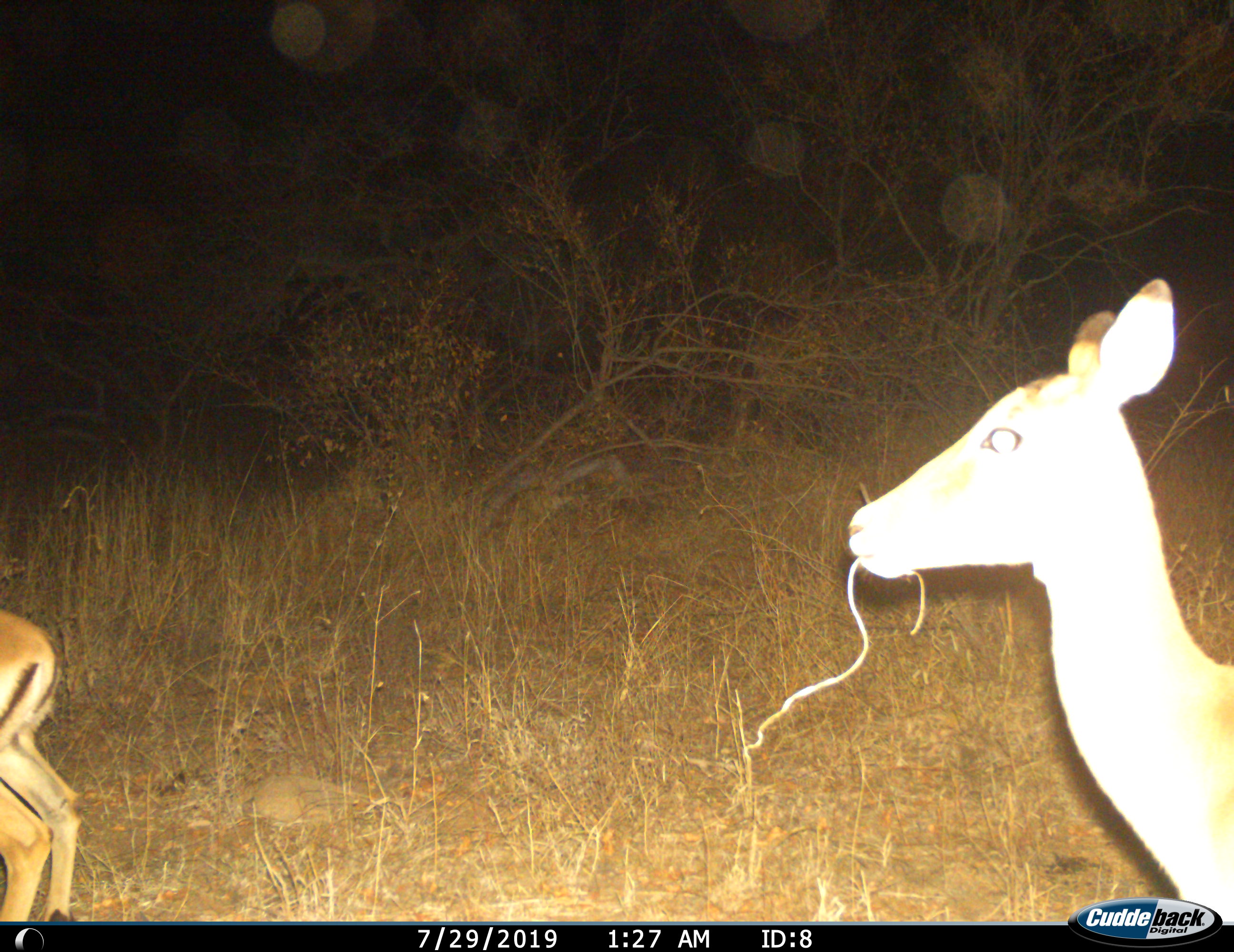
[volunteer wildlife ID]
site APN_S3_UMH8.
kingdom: Animalia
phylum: Chordata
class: Mammalia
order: Artiodactyla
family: Bovidae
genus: Aepyceros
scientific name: Aepyceros melampus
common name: impala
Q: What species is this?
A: Impala (Aepyceros melampus).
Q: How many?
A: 2.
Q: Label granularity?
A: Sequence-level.